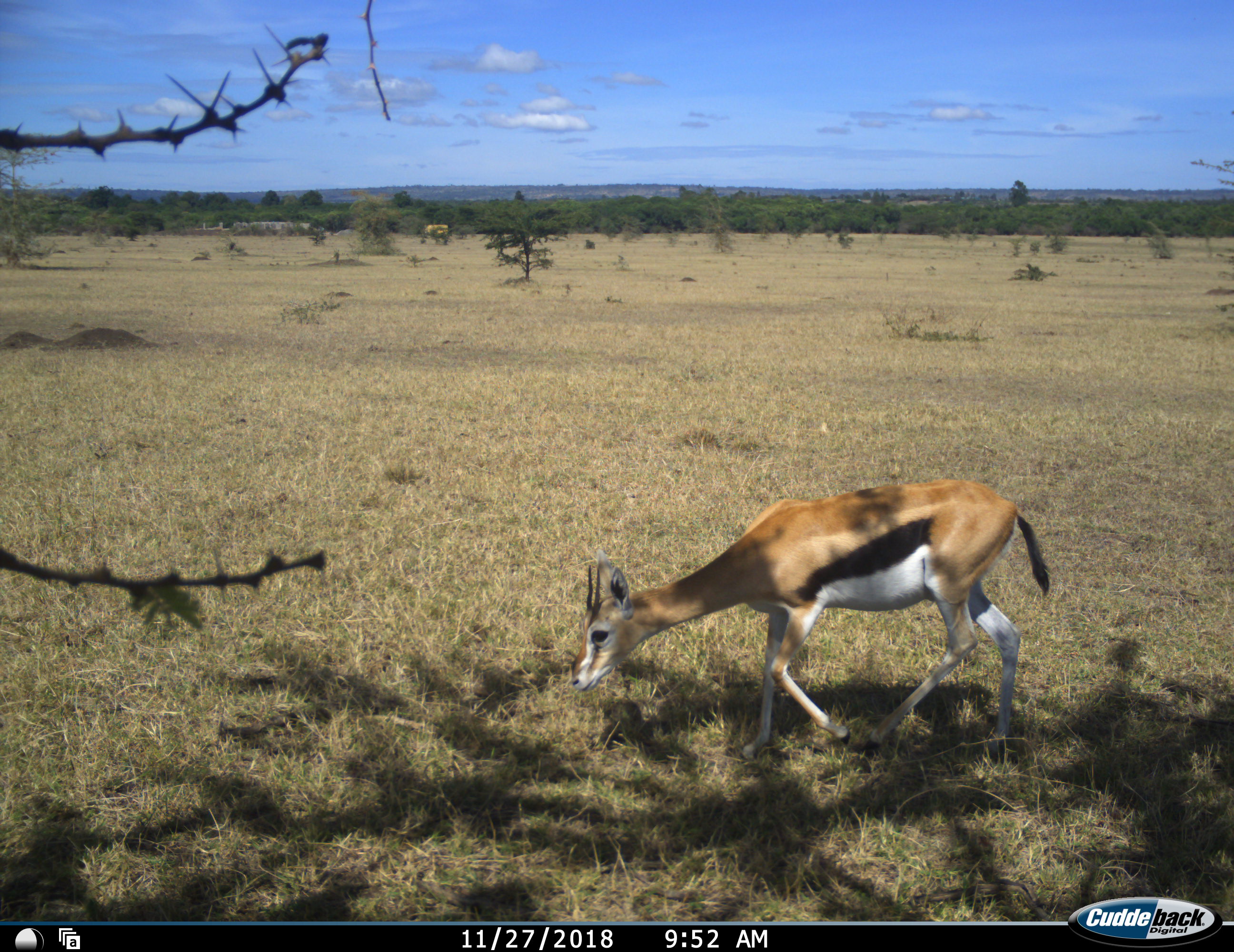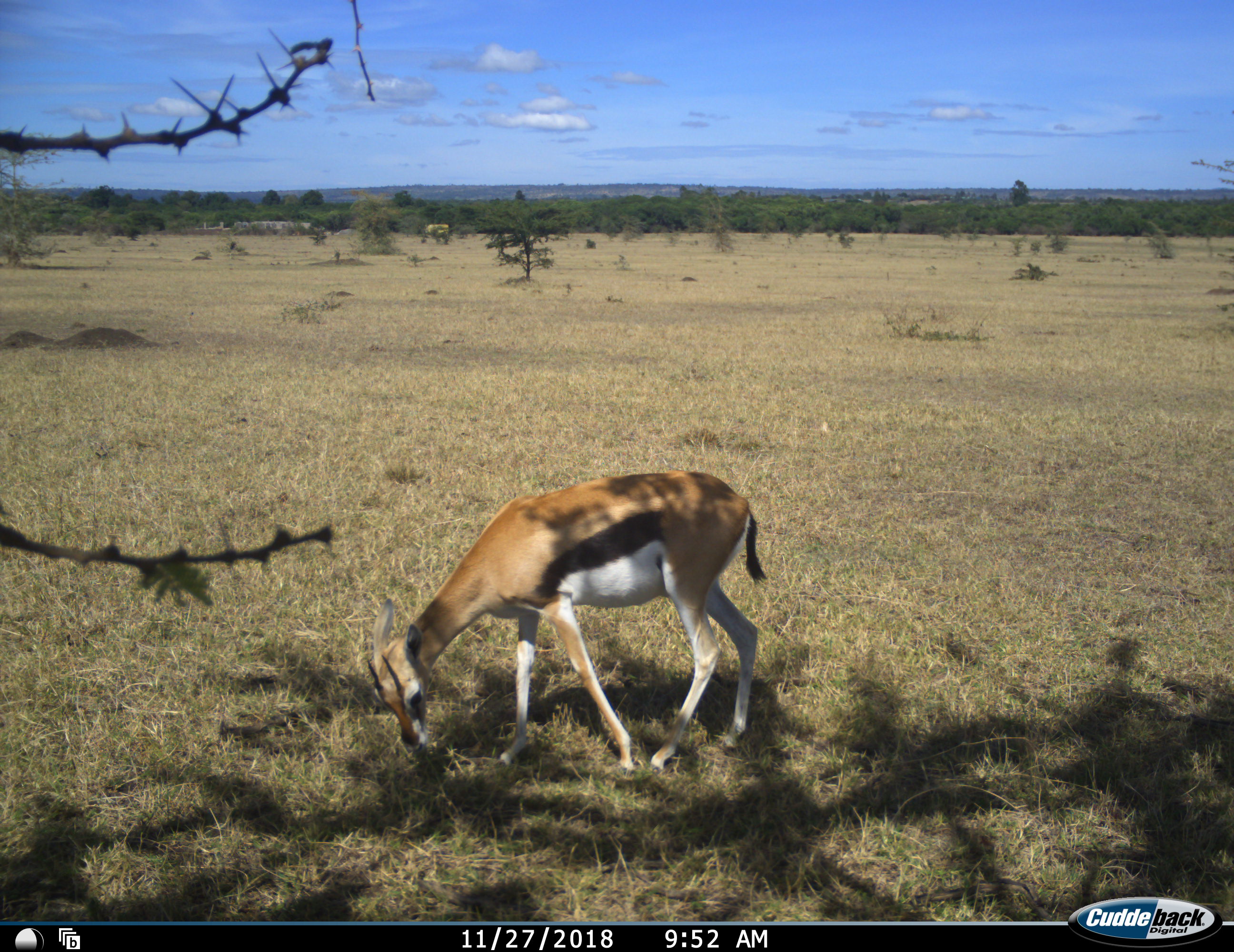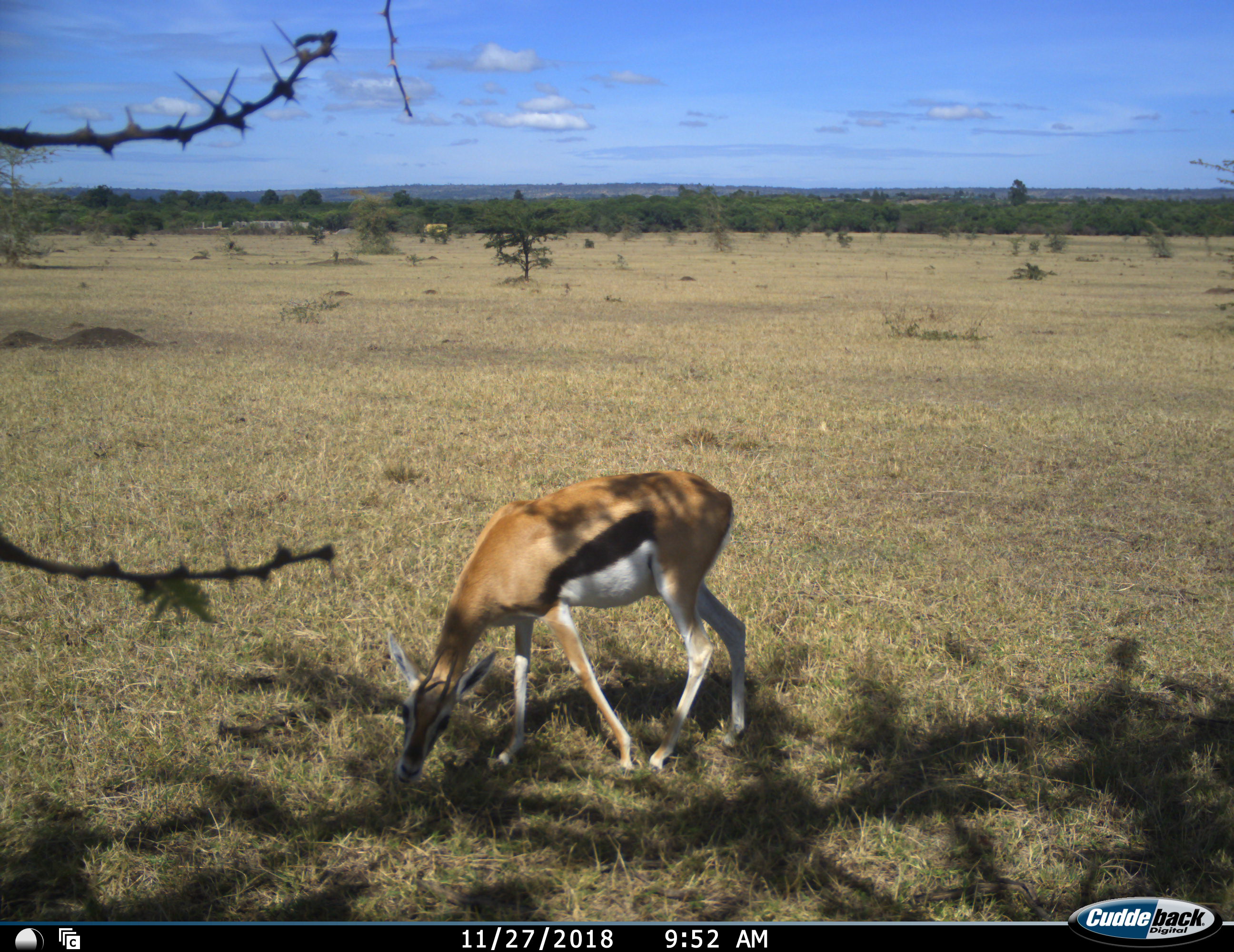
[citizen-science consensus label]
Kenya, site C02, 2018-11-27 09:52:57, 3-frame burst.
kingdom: Animalia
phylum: Chordata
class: Mammalia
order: Artiodactyla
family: Bovidae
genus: Eudorcas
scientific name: Eudorcas thomsonii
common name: thomson's gazelle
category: gazellethomsons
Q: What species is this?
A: Gazellethomsons (thomson's gazelle) (Eudorcas thomsonii).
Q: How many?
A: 1.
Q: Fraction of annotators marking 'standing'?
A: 11%.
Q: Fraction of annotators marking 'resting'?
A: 0%.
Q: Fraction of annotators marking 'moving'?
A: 67%.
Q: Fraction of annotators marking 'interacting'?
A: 0%.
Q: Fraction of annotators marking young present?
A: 0%.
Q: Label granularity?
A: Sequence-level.